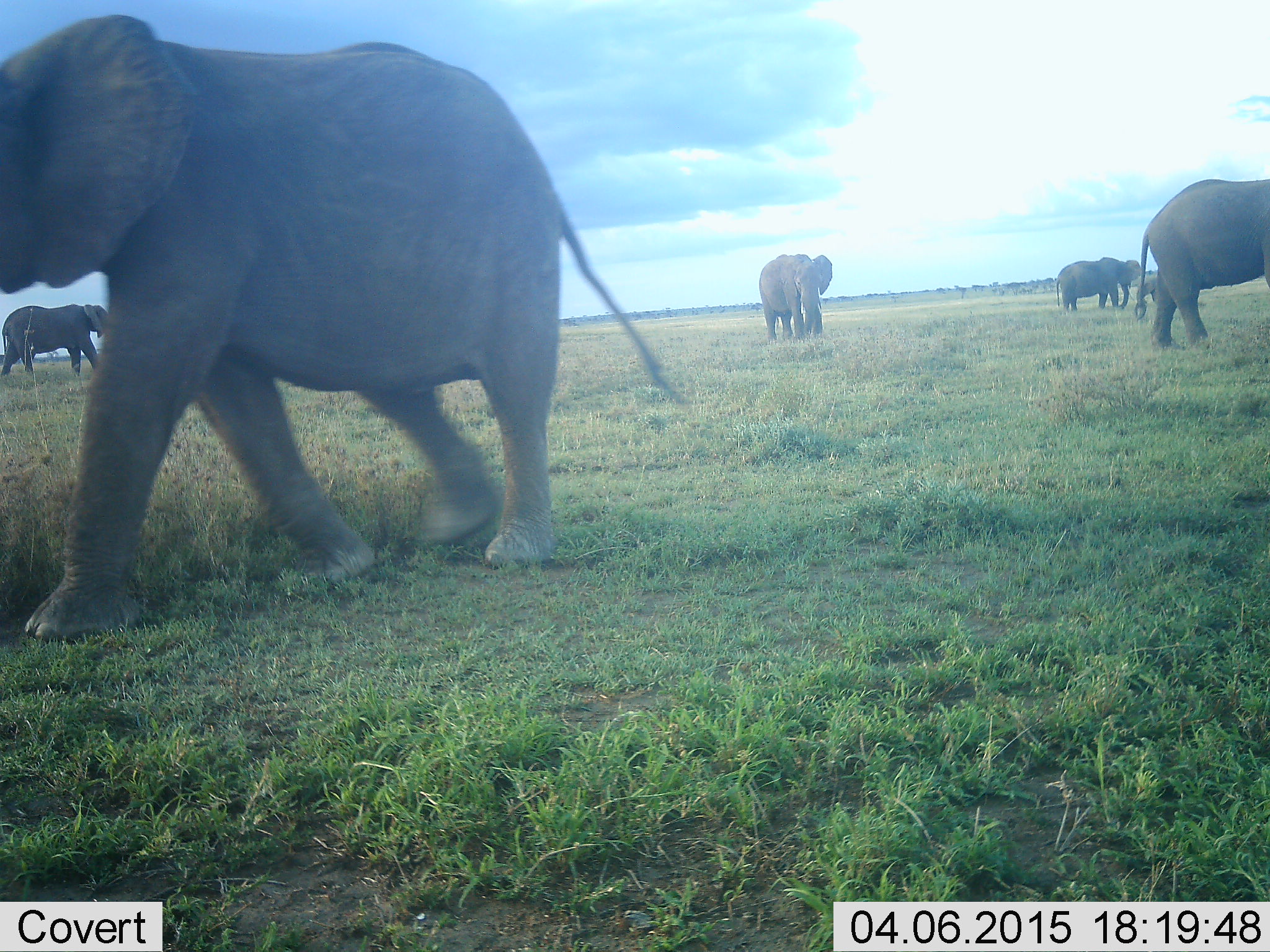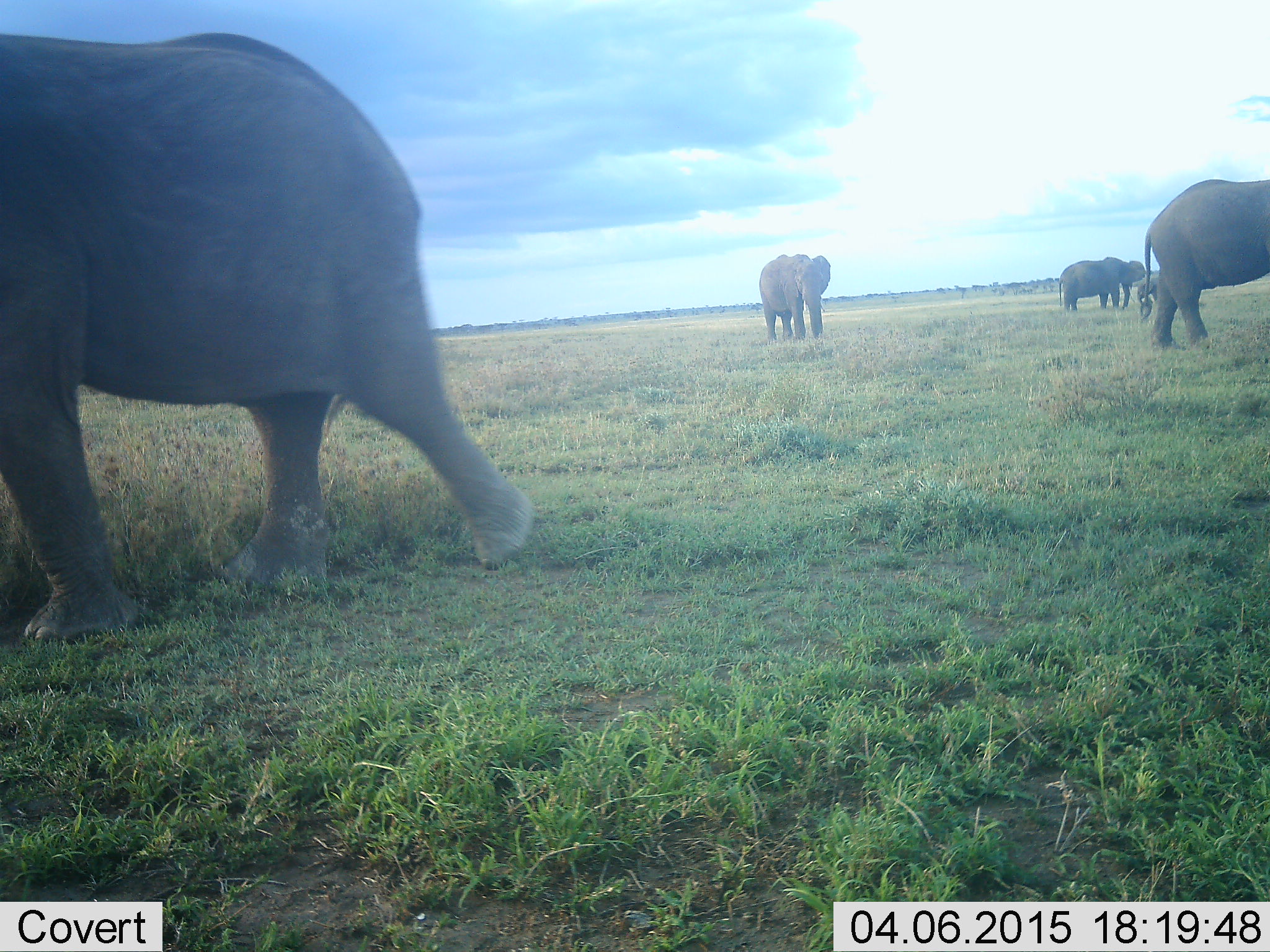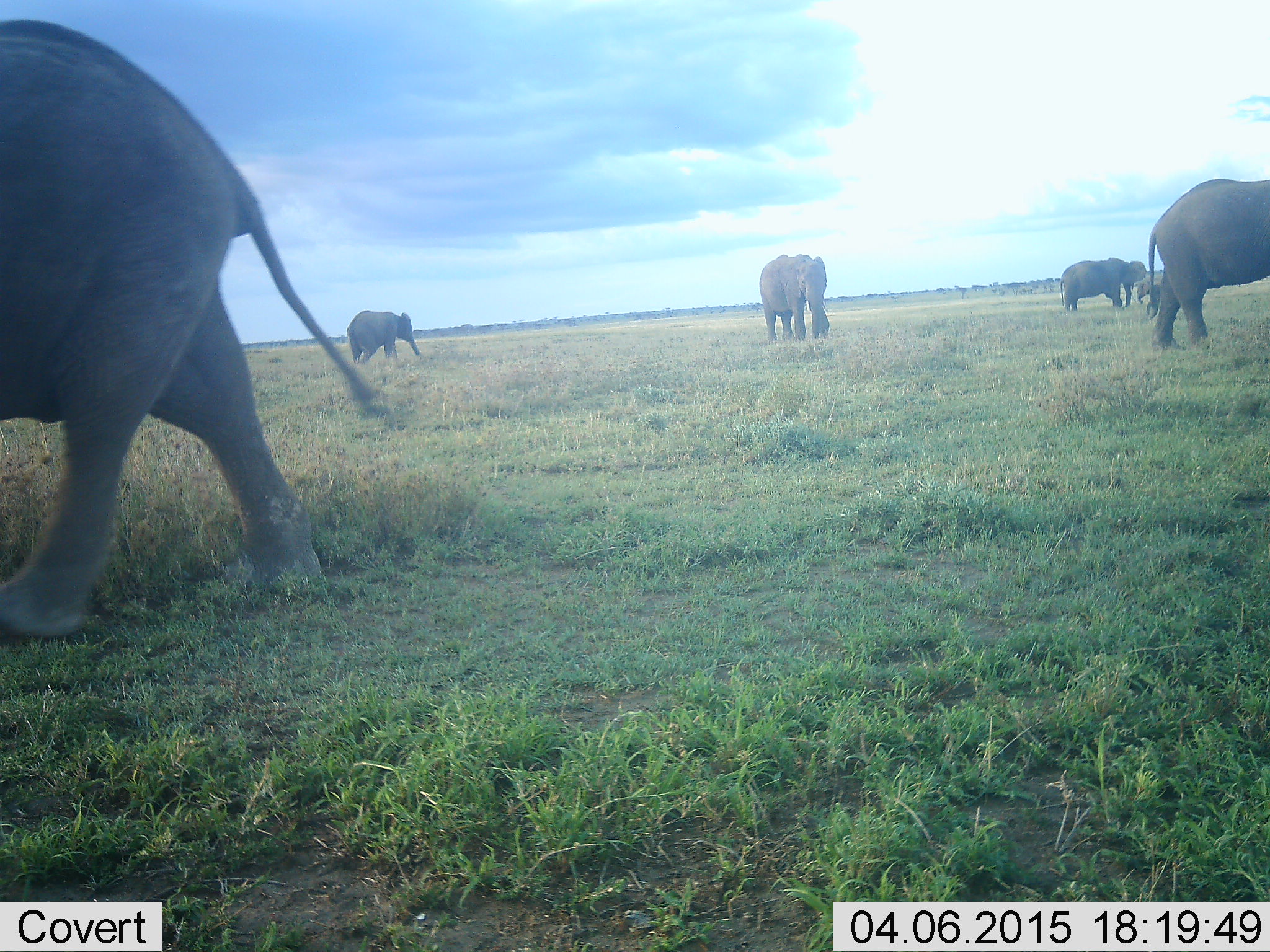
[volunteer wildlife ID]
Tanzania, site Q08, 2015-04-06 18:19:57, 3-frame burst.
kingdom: Animalia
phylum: Chordata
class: Mammalia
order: Proboscidea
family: Elephantidae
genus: Loxodonta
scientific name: Loxodonta africana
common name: african bush elephant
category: elephant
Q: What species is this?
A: Elephant (african bush elephant) (Loxodonta africana).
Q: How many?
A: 6.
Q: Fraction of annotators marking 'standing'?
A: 60%.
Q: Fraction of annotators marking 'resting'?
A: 0%.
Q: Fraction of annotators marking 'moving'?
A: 100%.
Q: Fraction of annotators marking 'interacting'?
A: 0%.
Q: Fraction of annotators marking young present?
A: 30%.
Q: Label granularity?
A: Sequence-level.